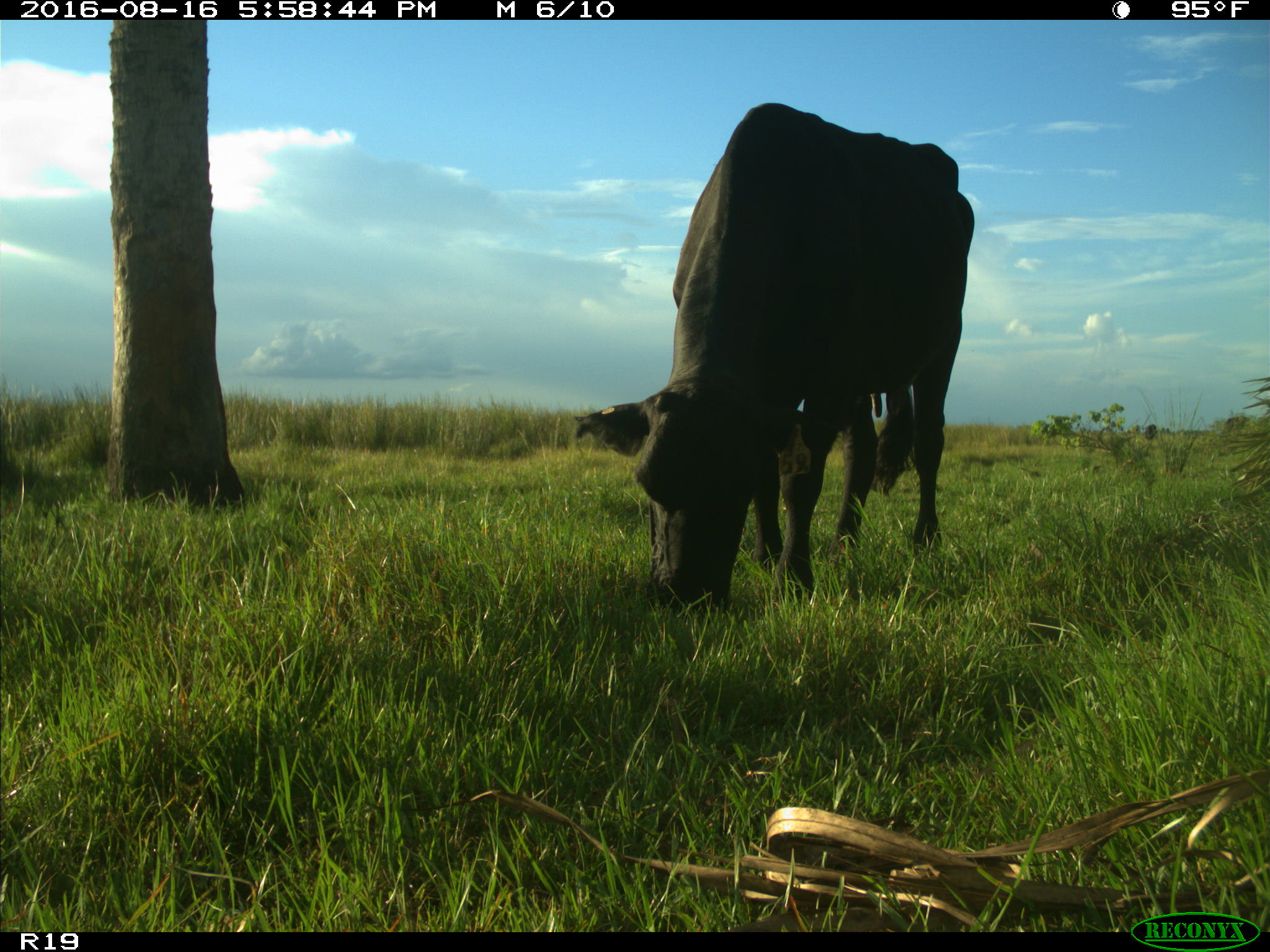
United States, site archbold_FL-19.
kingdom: Animalia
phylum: Chordata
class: Mammalia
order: Artiodactyla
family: Bovidae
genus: Bos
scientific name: Bos taurus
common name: domestic cow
Bos taurus (domestic cow).